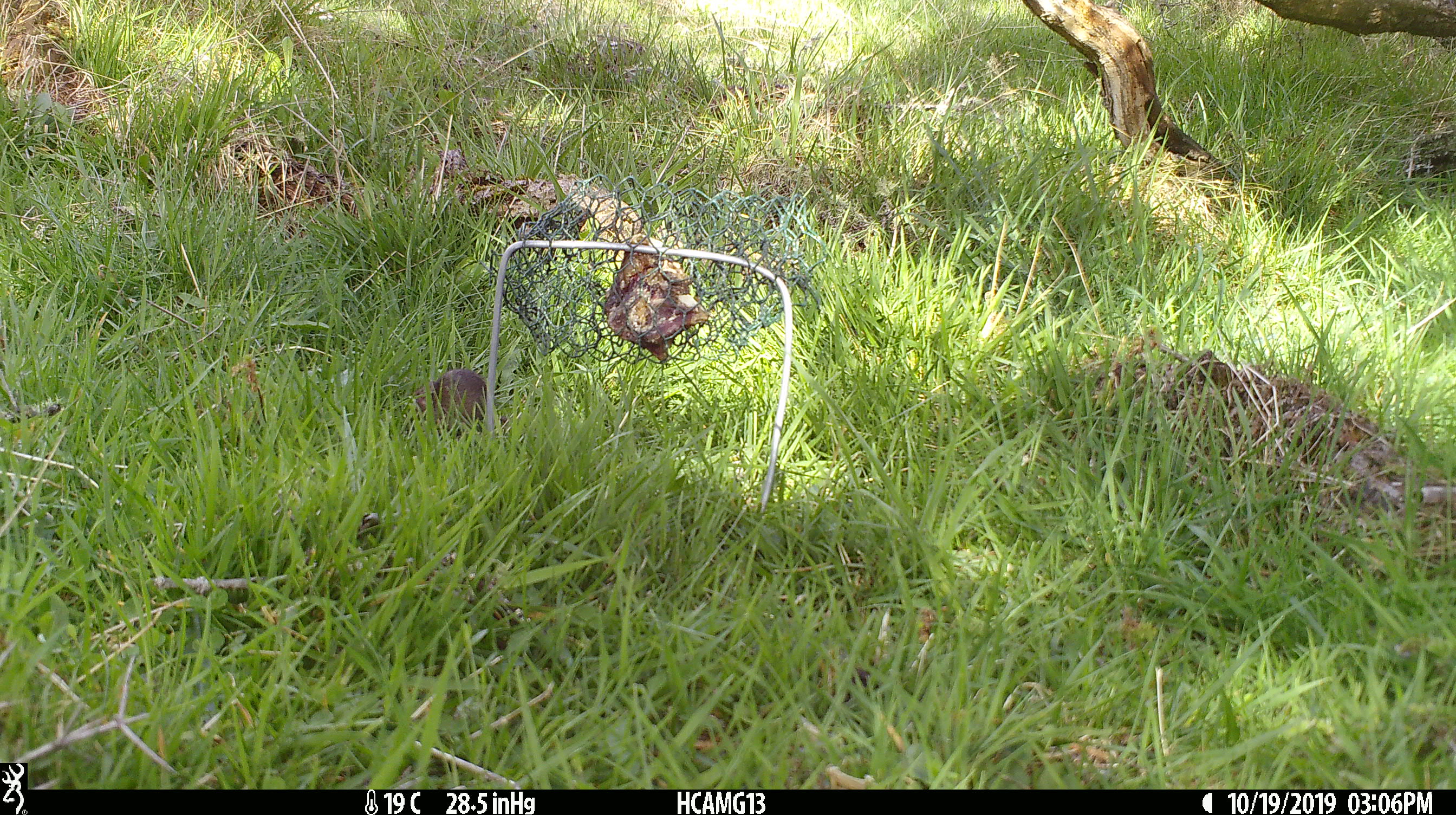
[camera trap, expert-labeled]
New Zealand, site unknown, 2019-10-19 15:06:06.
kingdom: Animalia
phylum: Chordata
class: Mammalia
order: Rodentia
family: Muridae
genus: Mus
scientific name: Mus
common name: mouse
Mouse (Mus).